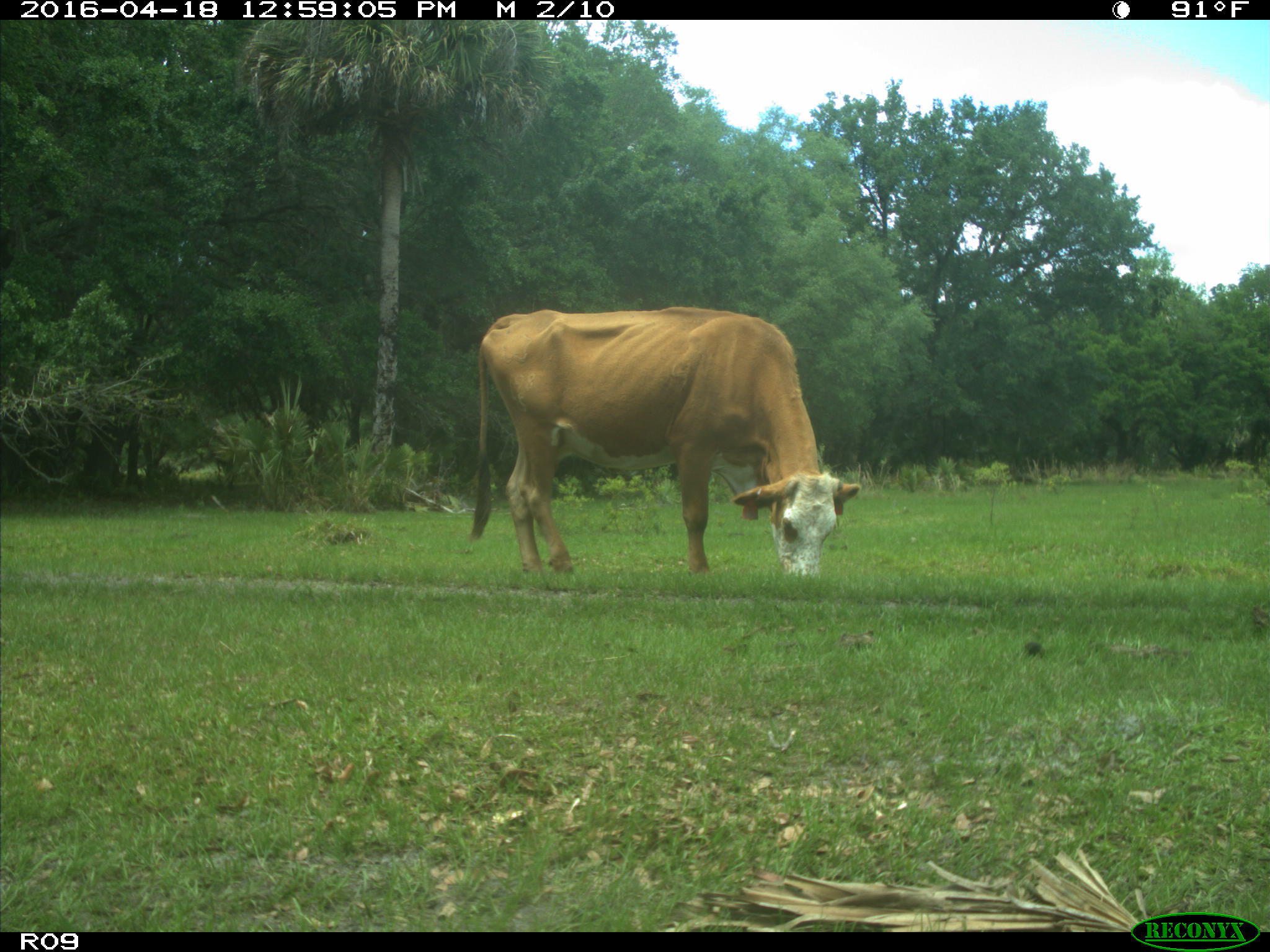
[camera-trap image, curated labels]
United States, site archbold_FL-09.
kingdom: Animalia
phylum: Chordata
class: Mammalia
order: Artiodactyla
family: Bovidae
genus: Bos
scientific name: Bos taurus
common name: domestic cow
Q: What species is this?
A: Bos taurus (domestic cow).